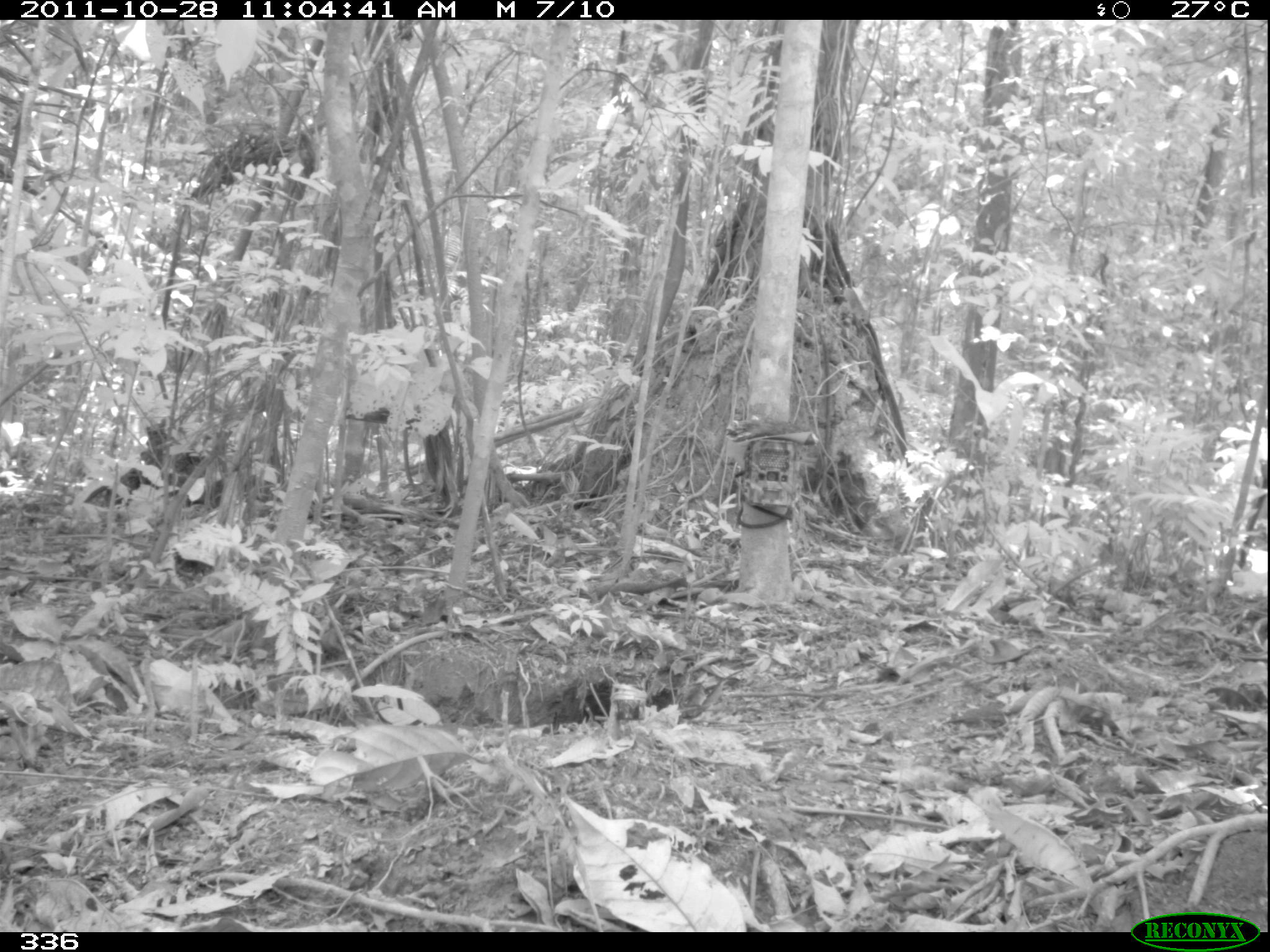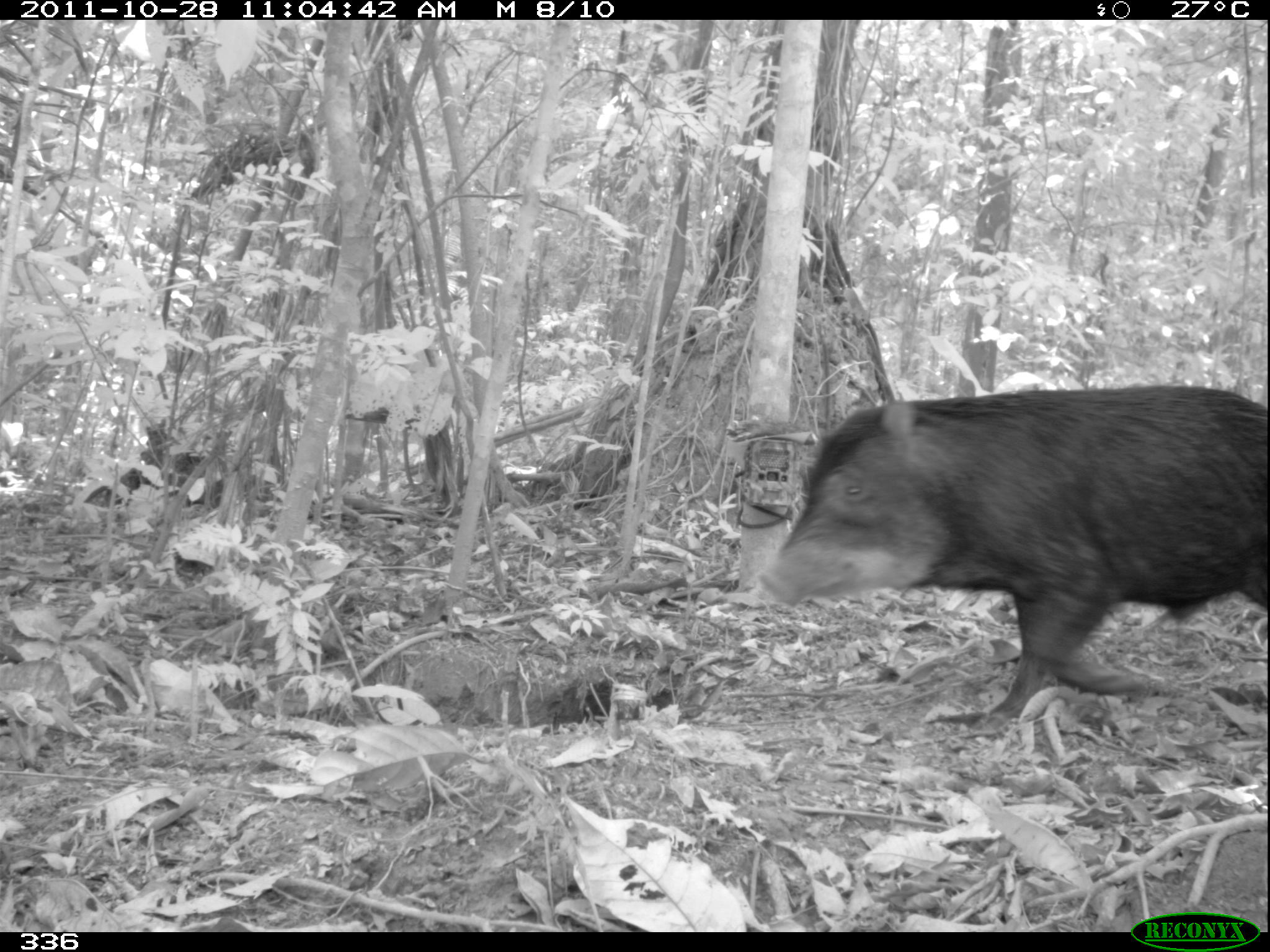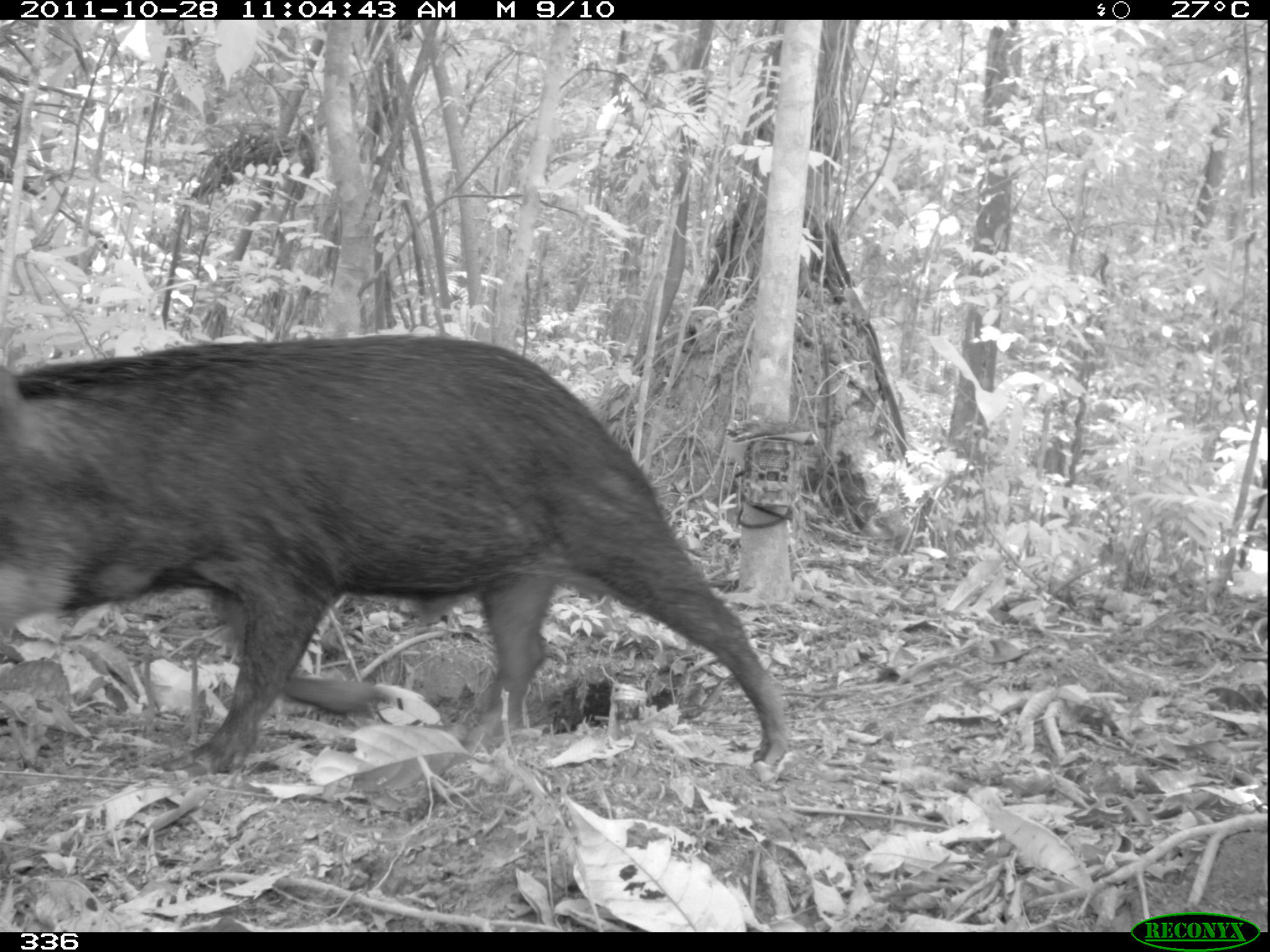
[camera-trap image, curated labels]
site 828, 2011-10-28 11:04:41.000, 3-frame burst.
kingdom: Animalia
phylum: Chordata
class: Mammalia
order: Artiodactyla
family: Tayassuidae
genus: Tayassu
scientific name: Tayassu pecari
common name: white-lipped peccary